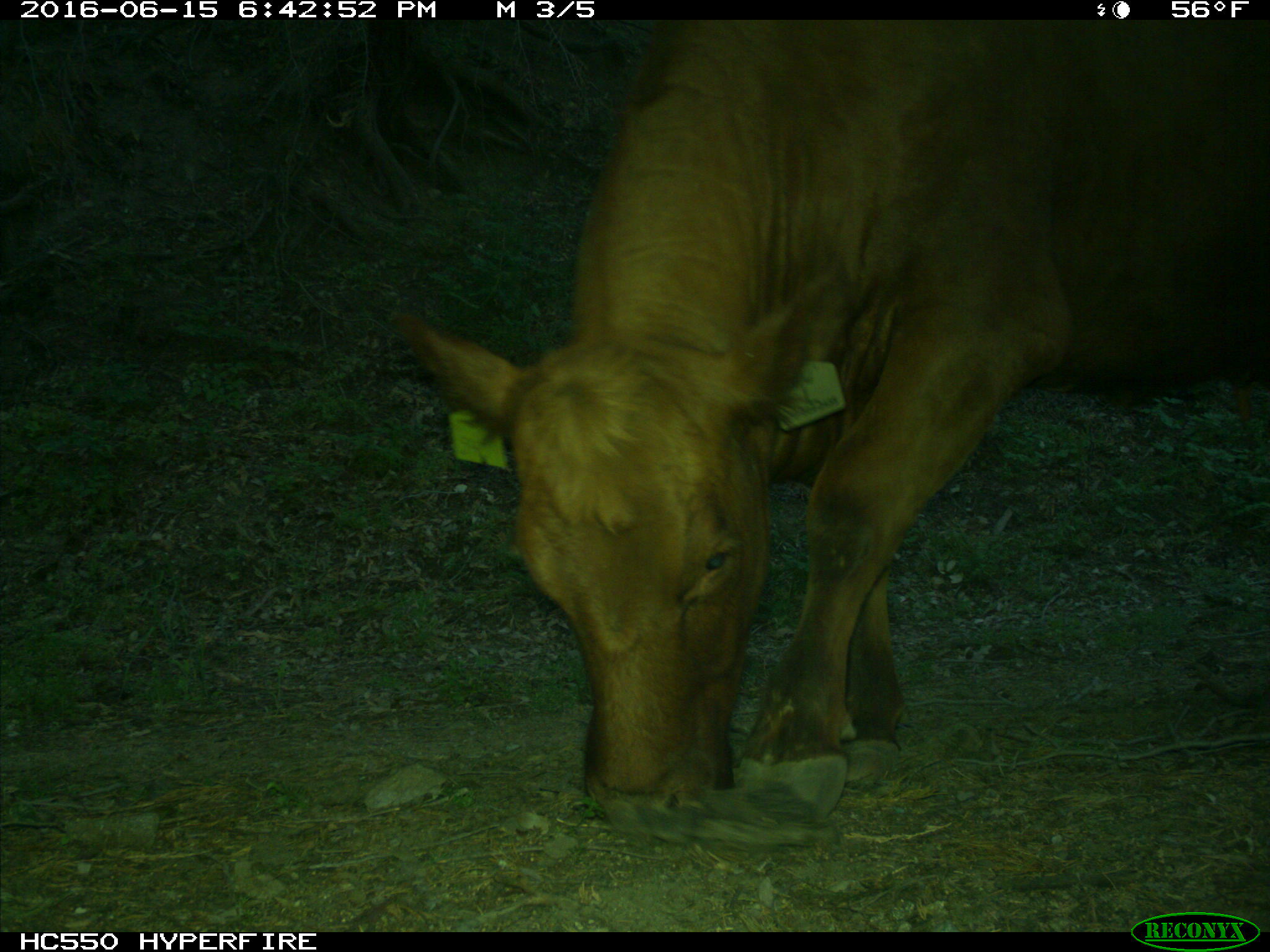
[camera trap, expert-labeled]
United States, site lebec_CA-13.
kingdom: Animalia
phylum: Chordata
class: Mammalia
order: Artiodactyla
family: Bovidae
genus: Bos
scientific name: Bos taurus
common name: domestic cow